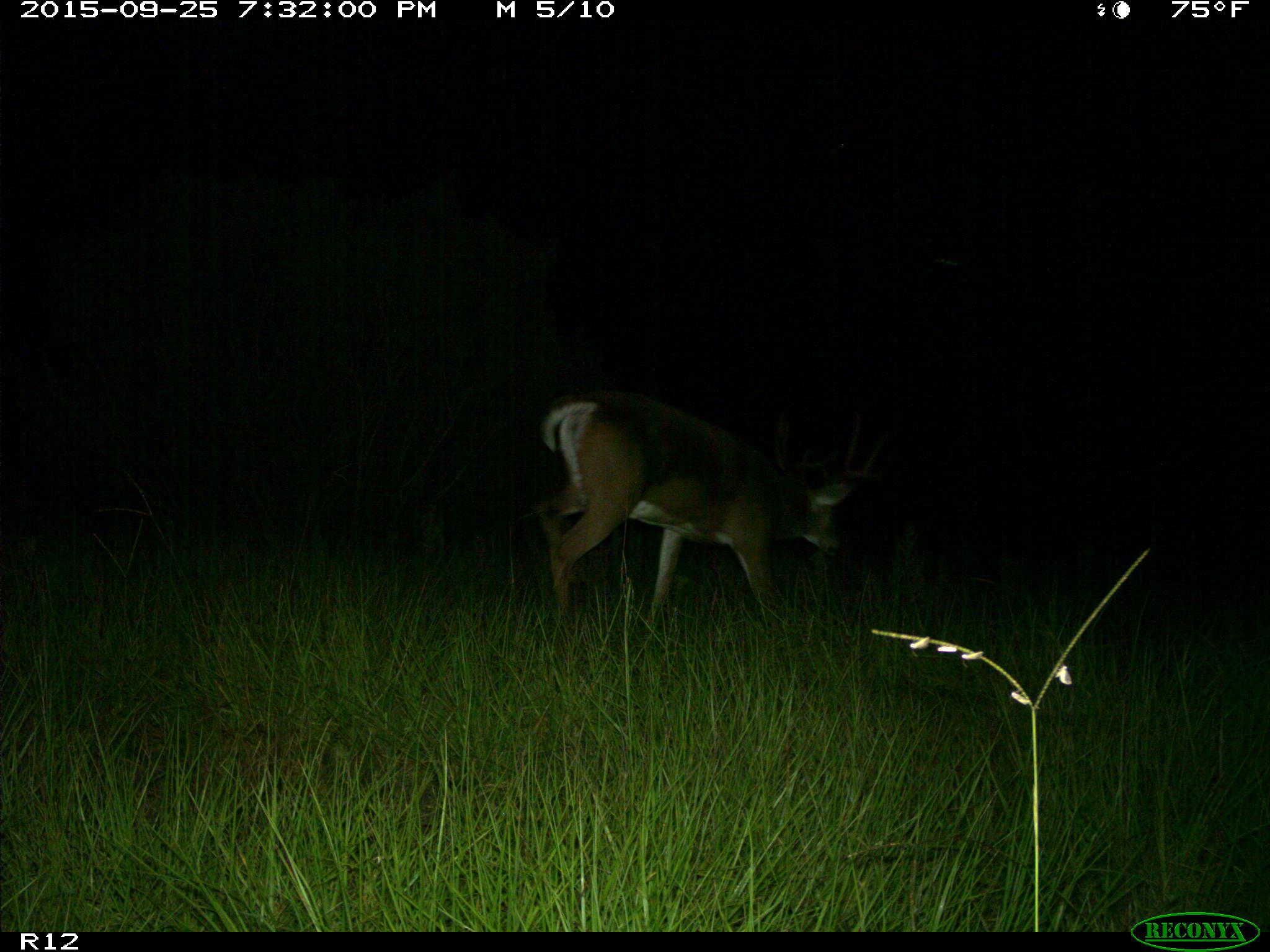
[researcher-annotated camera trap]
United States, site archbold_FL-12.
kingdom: Animalia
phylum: Chordata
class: Mammalia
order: Artiodactyla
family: Cervidae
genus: Odocoileus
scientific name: Odocoileus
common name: deer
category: unidentified deer